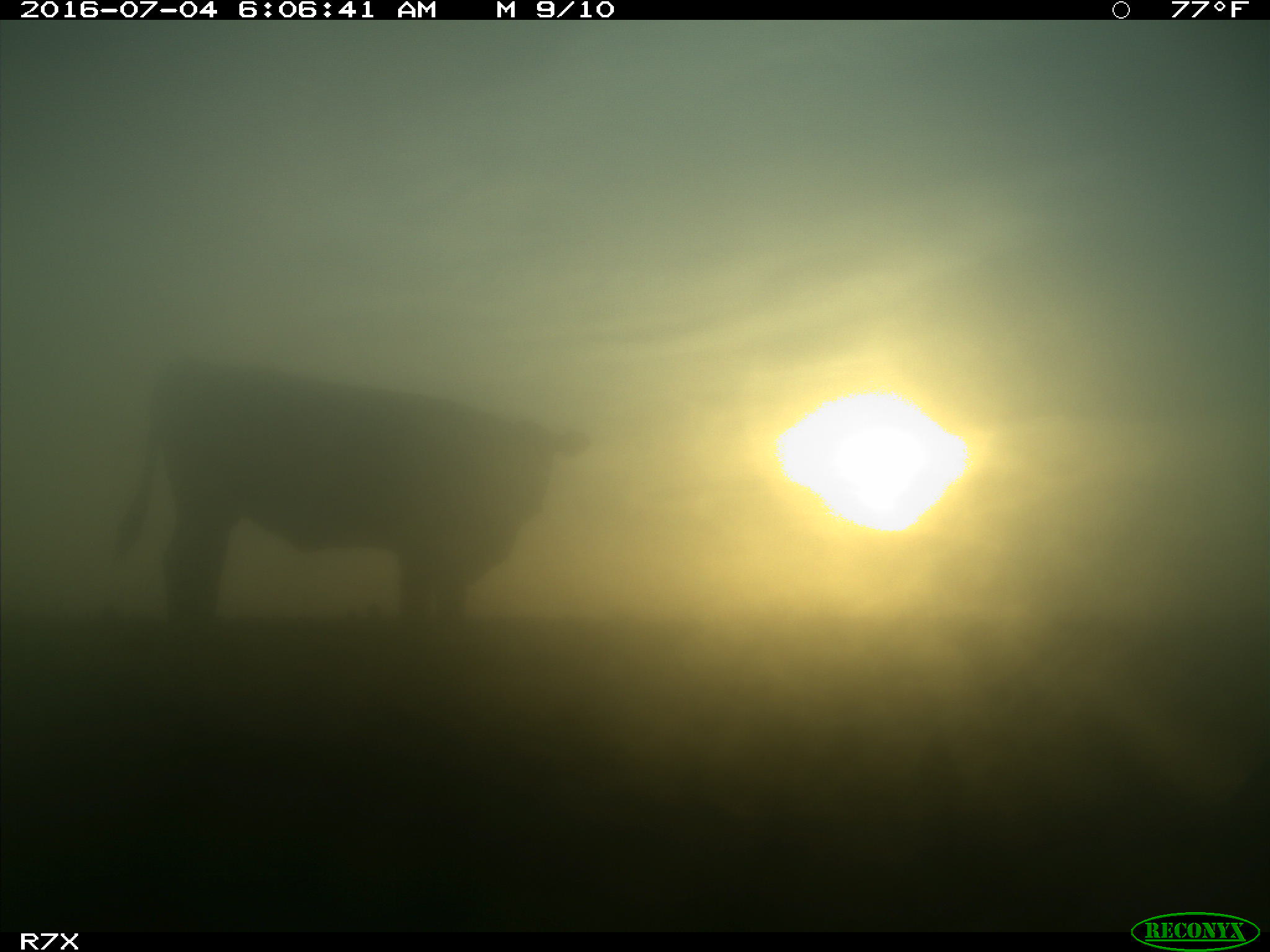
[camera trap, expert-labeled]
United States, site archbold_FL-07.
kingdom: Animalia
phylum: Chordata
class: Mammalia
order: Artiodactyla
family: Bovidae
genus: Bos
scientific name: Bos taurus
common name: domestic cow